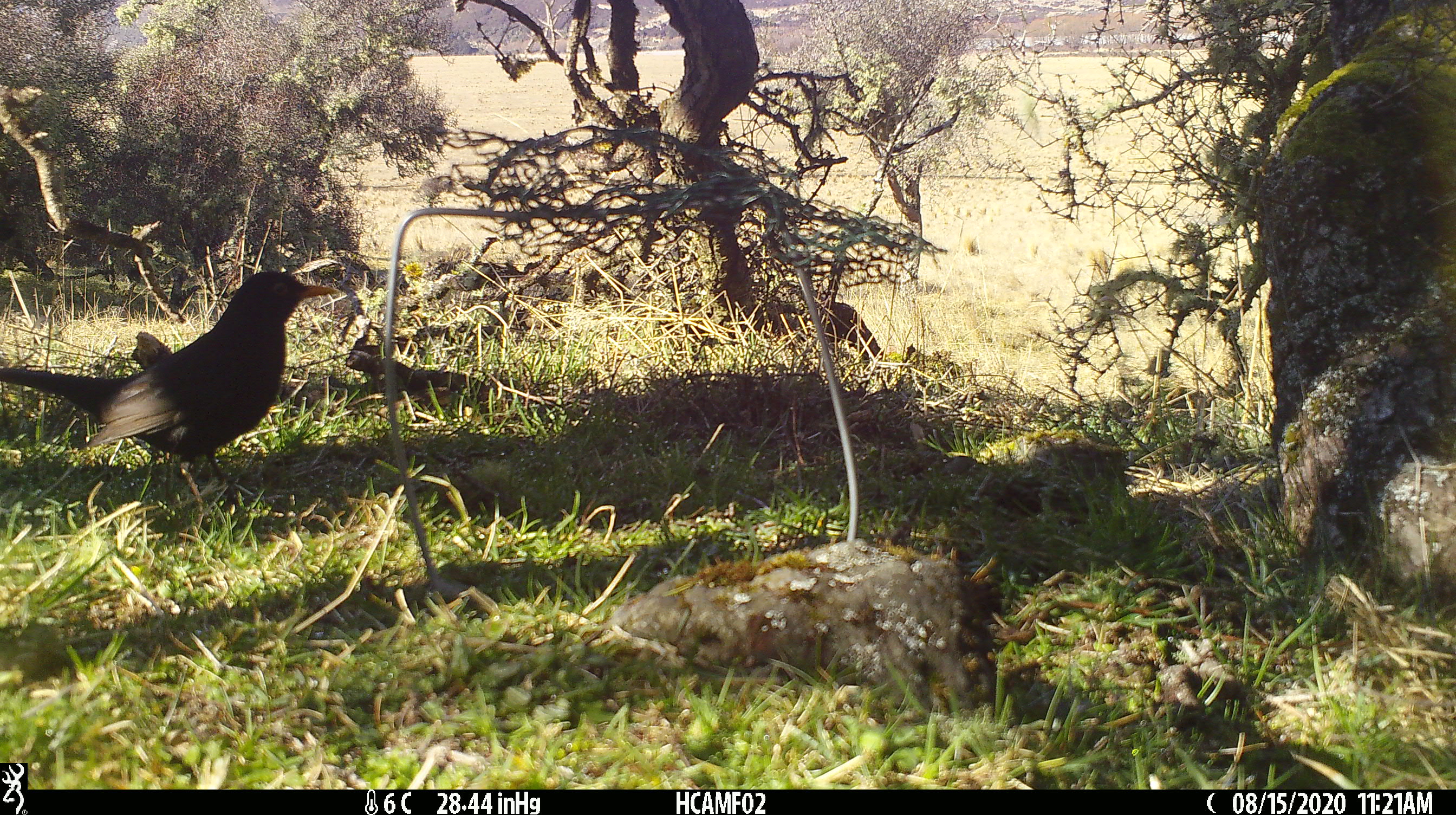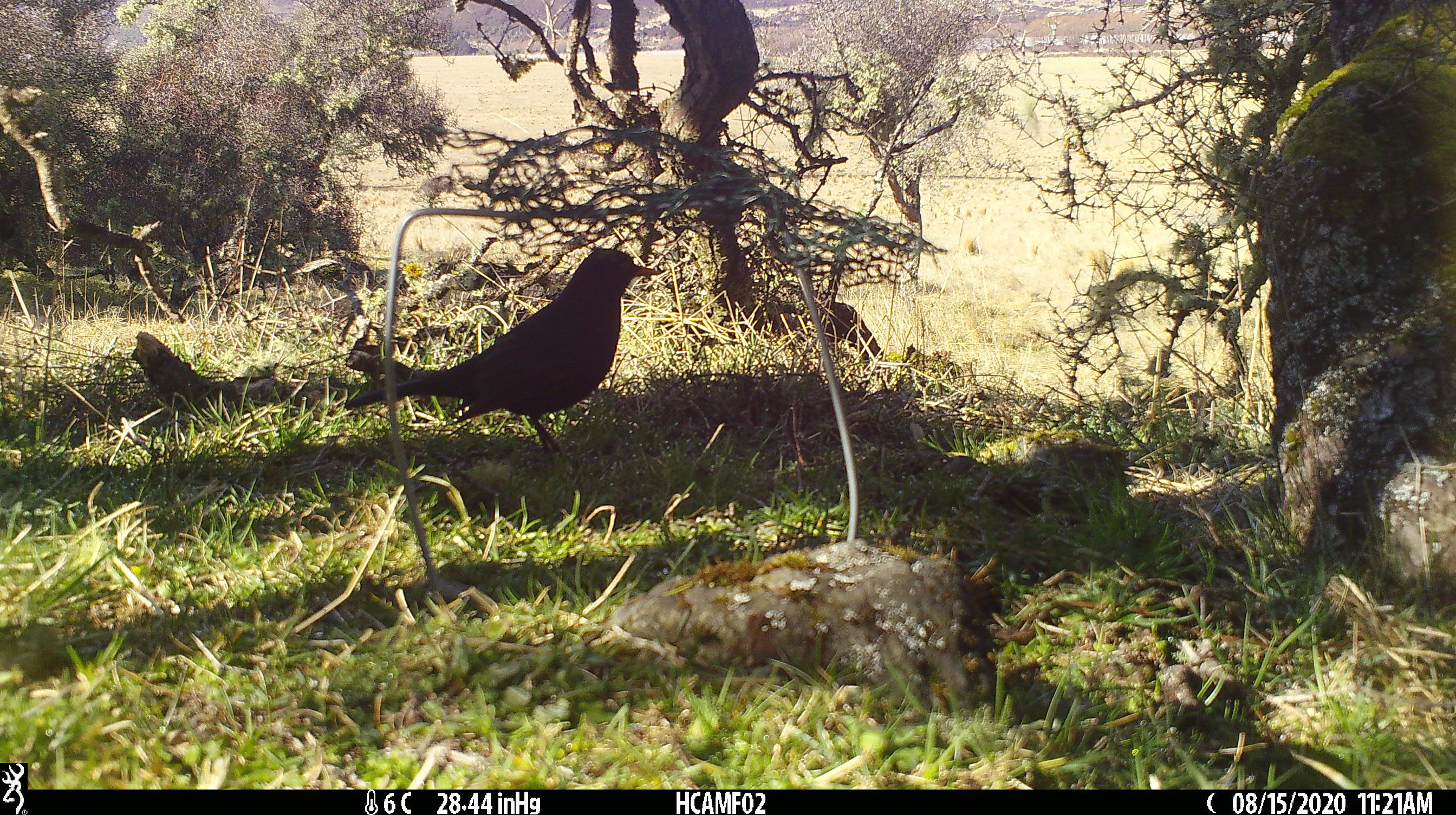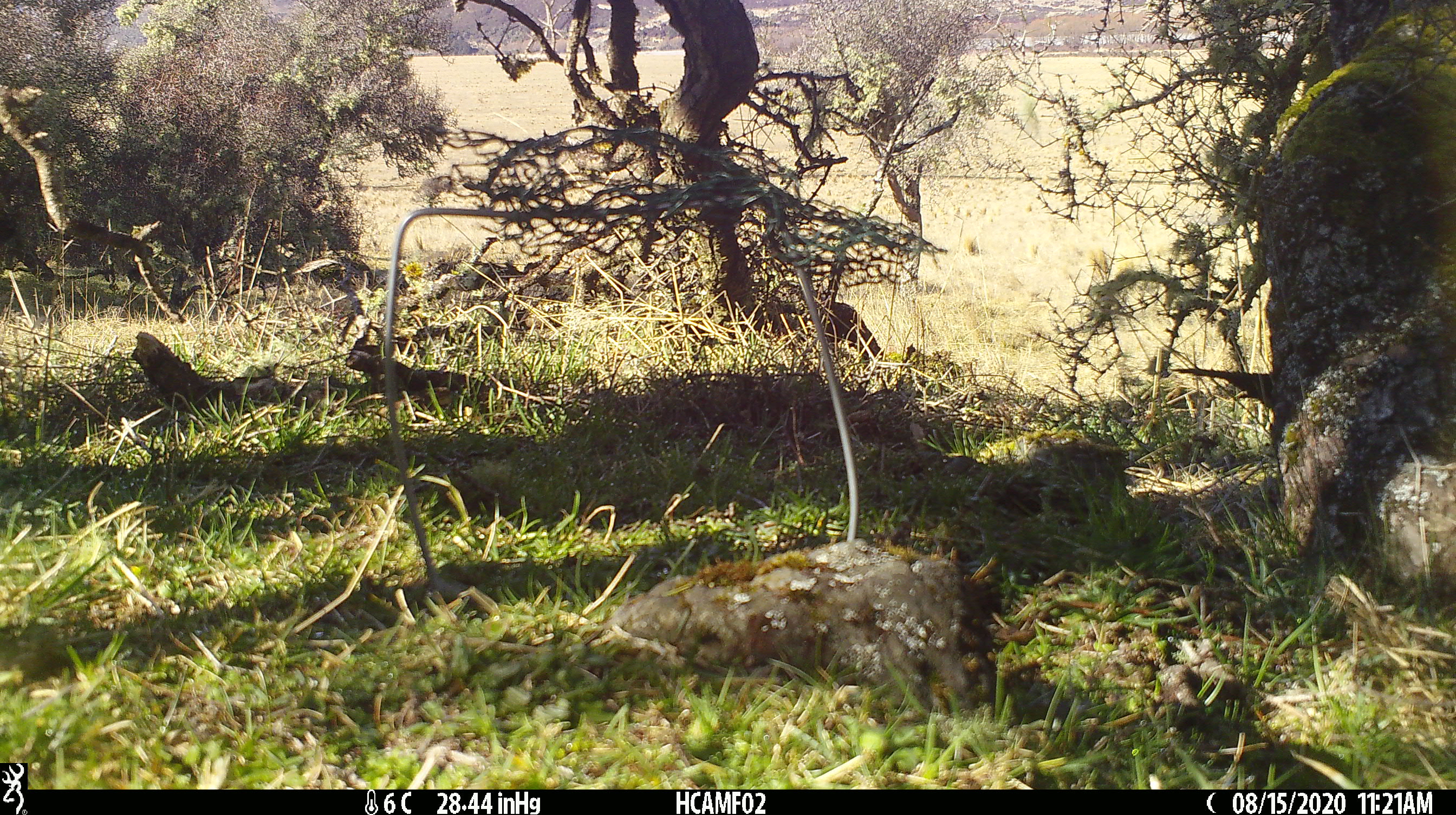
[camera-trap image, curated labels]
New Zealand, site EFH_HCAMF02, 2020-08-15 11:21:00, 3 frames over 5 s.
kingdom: Animalia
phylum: Chordata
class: Aves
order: Passeriformes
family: Turdidae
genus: Turdus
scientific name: Turdus merula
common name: eurasian blackbird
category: blackbird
Blackbird (eurasian blackbird) (Turdus merula).